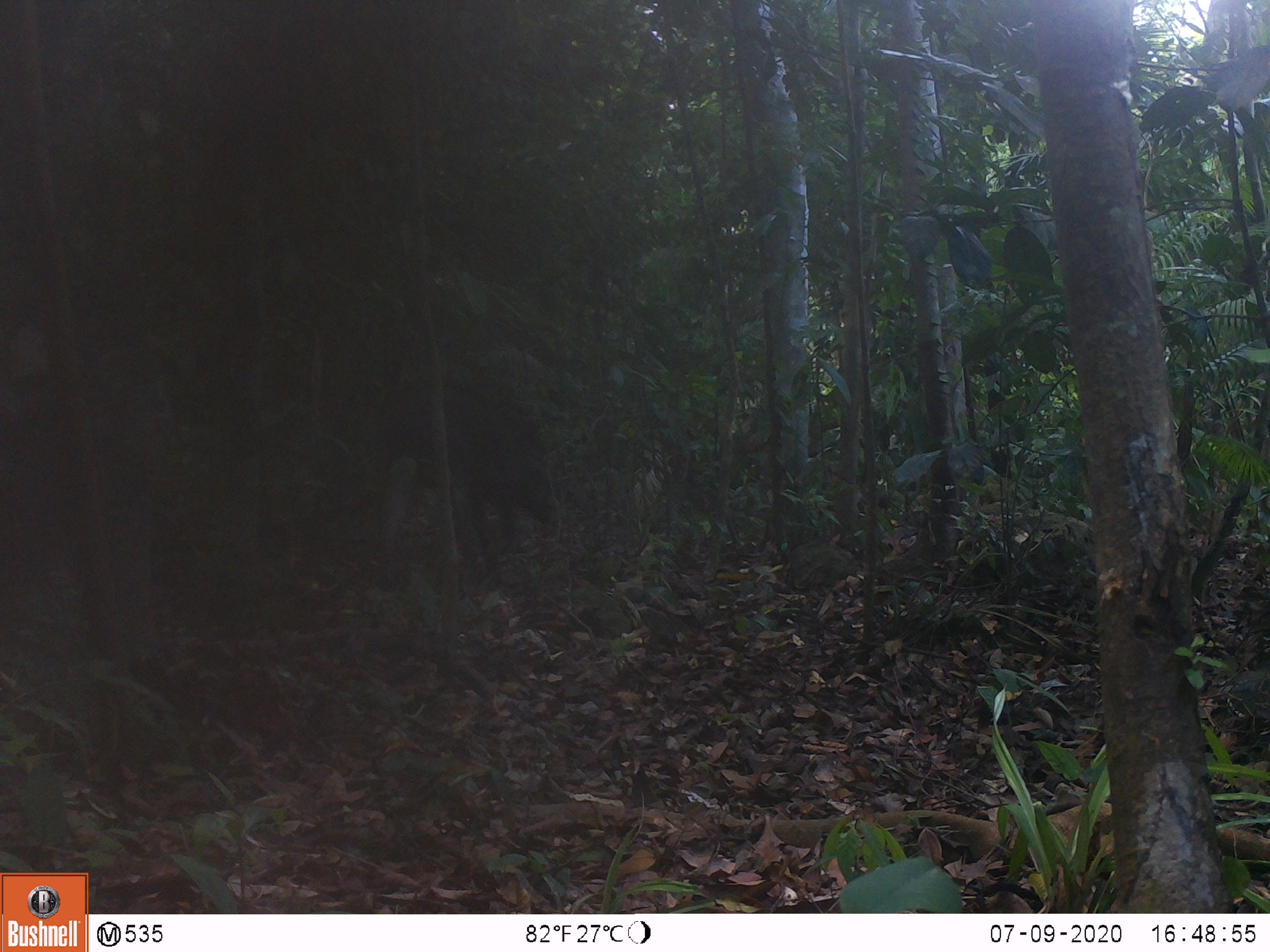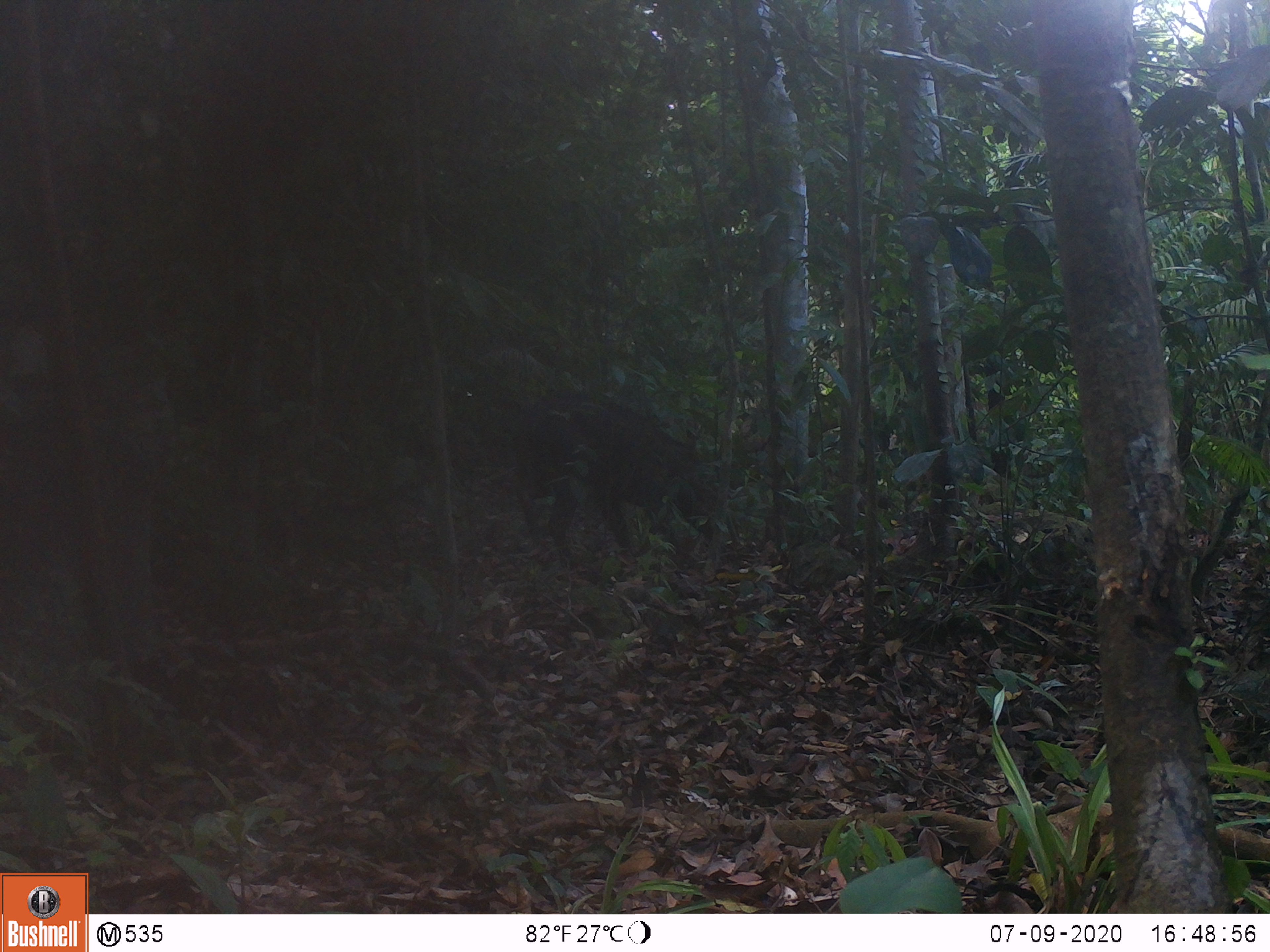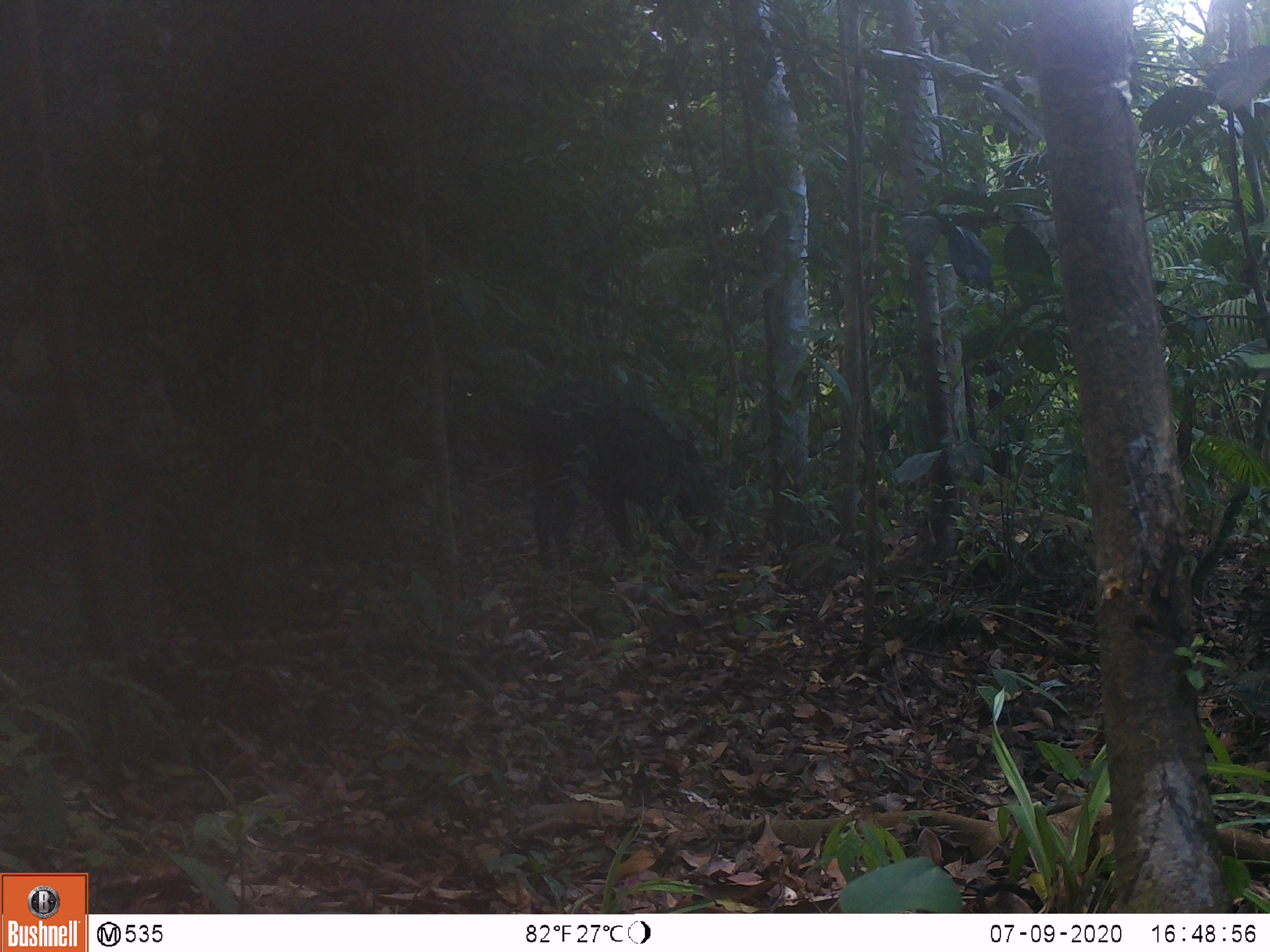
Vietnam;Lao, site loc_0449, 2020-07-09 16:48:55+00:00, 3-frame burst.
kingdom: Animalia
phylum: Chordata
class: Mammalia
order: Artiodactyla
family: Suidae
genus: Sus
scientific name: Sus scrofa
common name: eurasian wild pig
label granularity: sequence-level